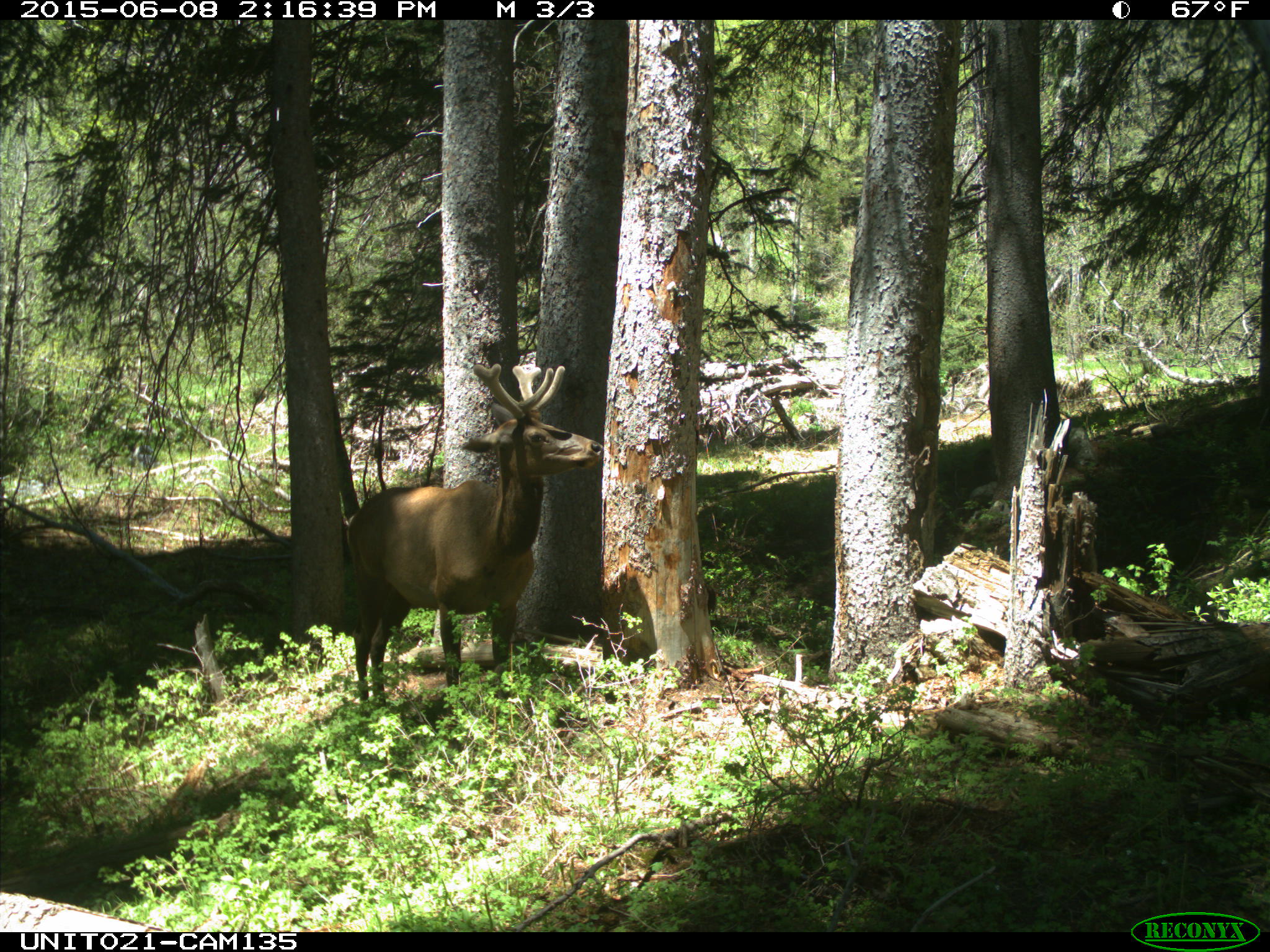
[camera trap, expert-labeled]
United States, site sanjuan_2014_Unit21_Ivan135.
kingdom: Animalia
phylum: Chordata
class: Mammalia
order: Artiodactyla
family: Cervidae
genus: Cervus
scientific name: Cervus elaphus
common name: red deer